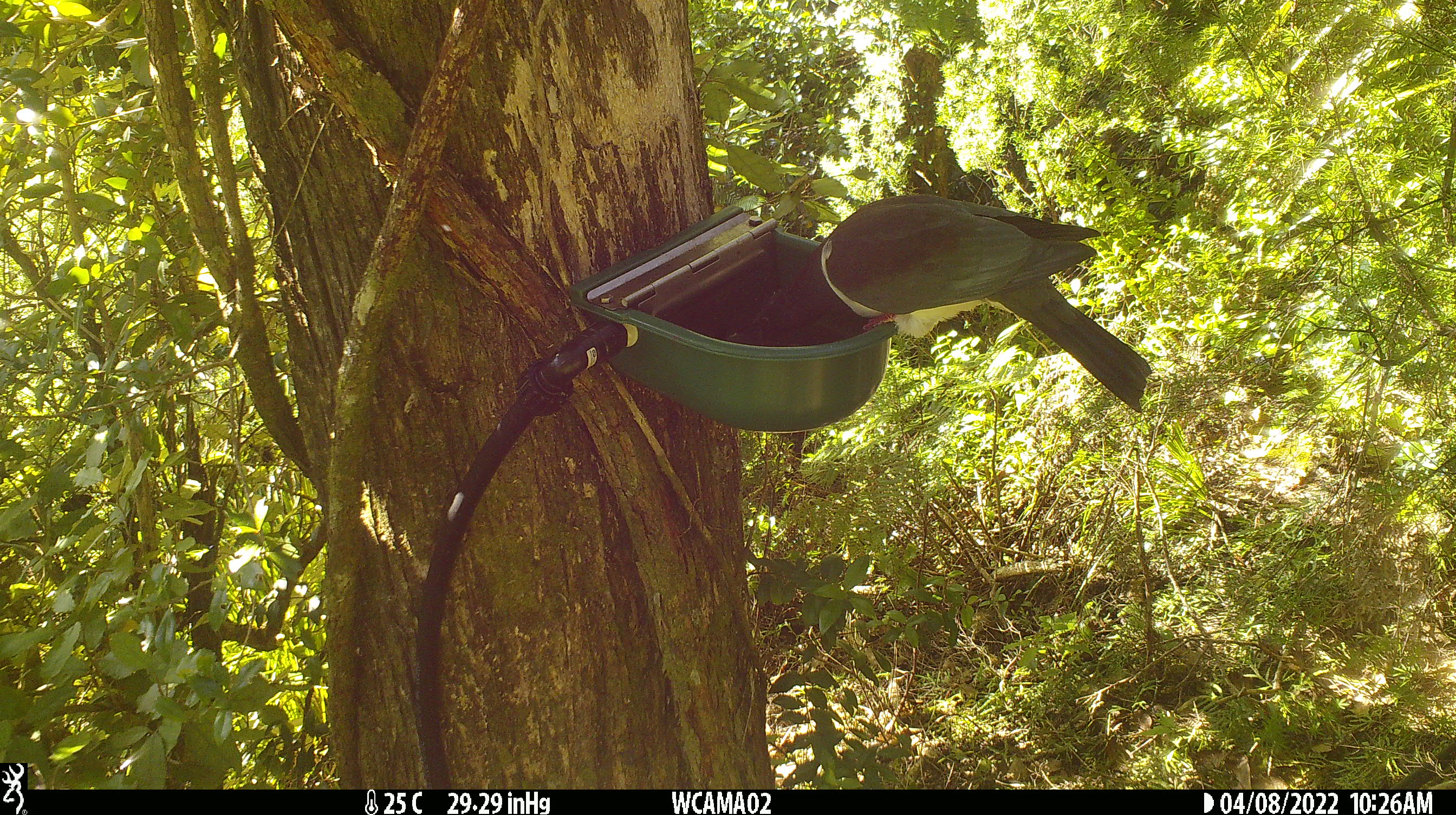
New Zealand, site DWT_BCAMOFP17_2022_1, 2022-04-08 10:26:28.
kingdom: Animalia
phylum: Chordata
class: Aves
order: Columbiformes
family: Columbidae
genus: Hemiphaga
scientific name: Hemiphaga novaeseelandiae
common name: new zealand pigeon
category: kereru